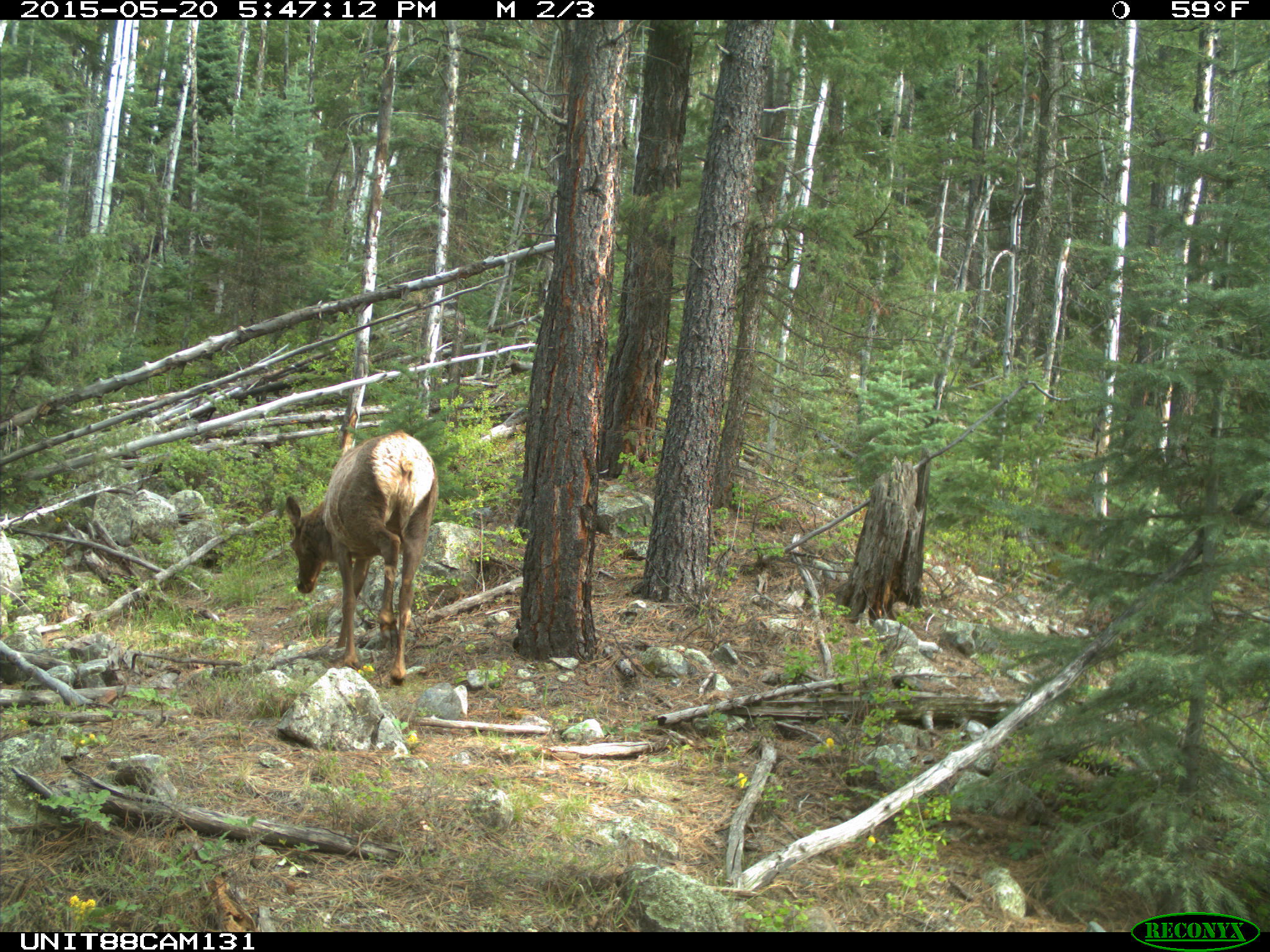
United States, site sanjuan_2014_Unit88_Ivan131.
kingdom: Animalia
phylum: Chordata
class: Mammalia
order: Artiodactyla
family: Cervidae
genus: Cervus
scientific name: Cervus elaphus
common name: red deer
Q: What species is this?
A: Cervus elaphus (red deer).